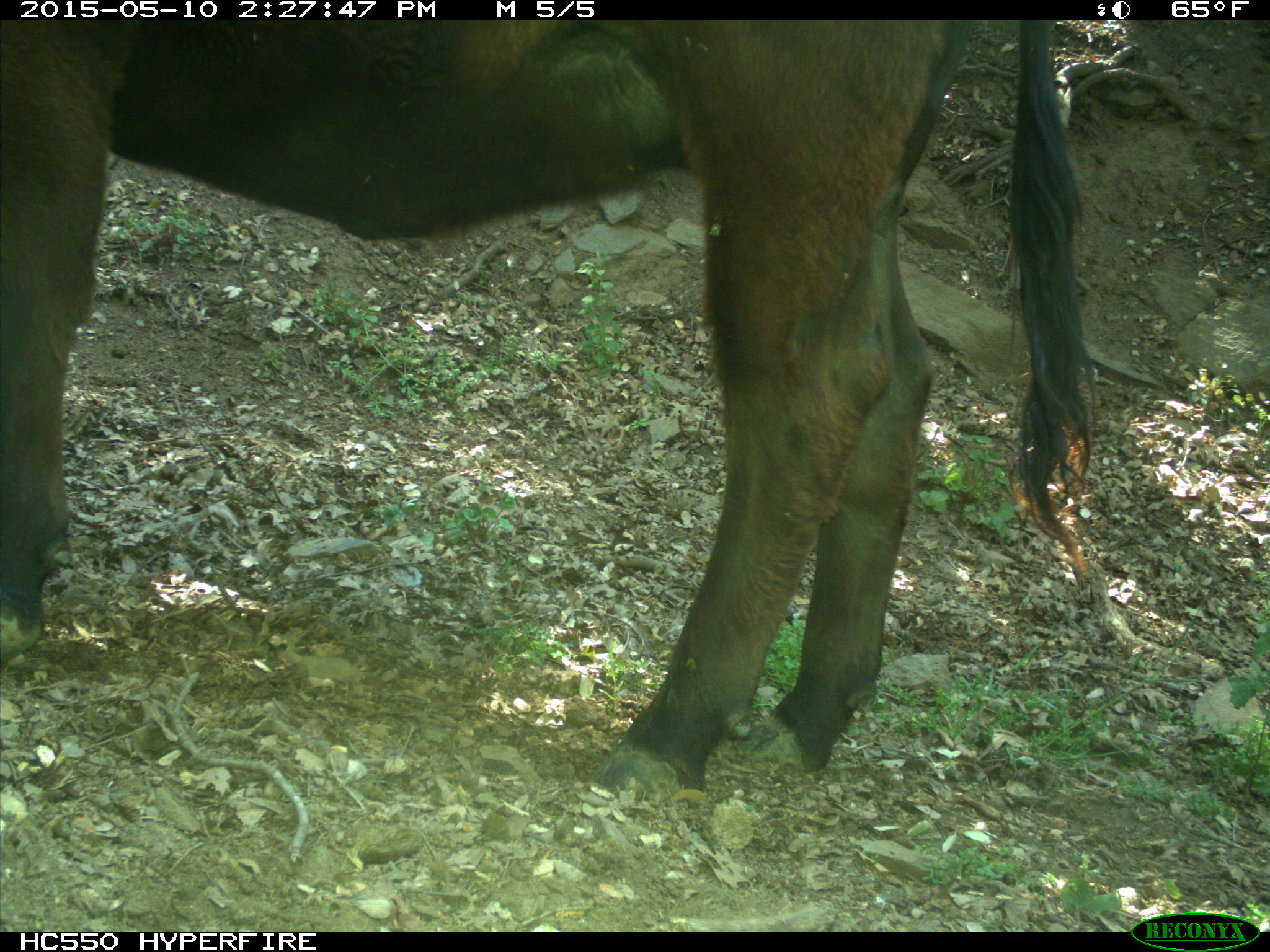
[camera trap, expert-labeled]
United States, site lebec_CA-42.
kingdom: Animalia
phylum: Chordata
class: Mammalia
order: Artiodactyla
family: Bovidae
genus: Bos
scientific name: Bos taurus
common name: domestic cow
Bos taurus (domestic cow).